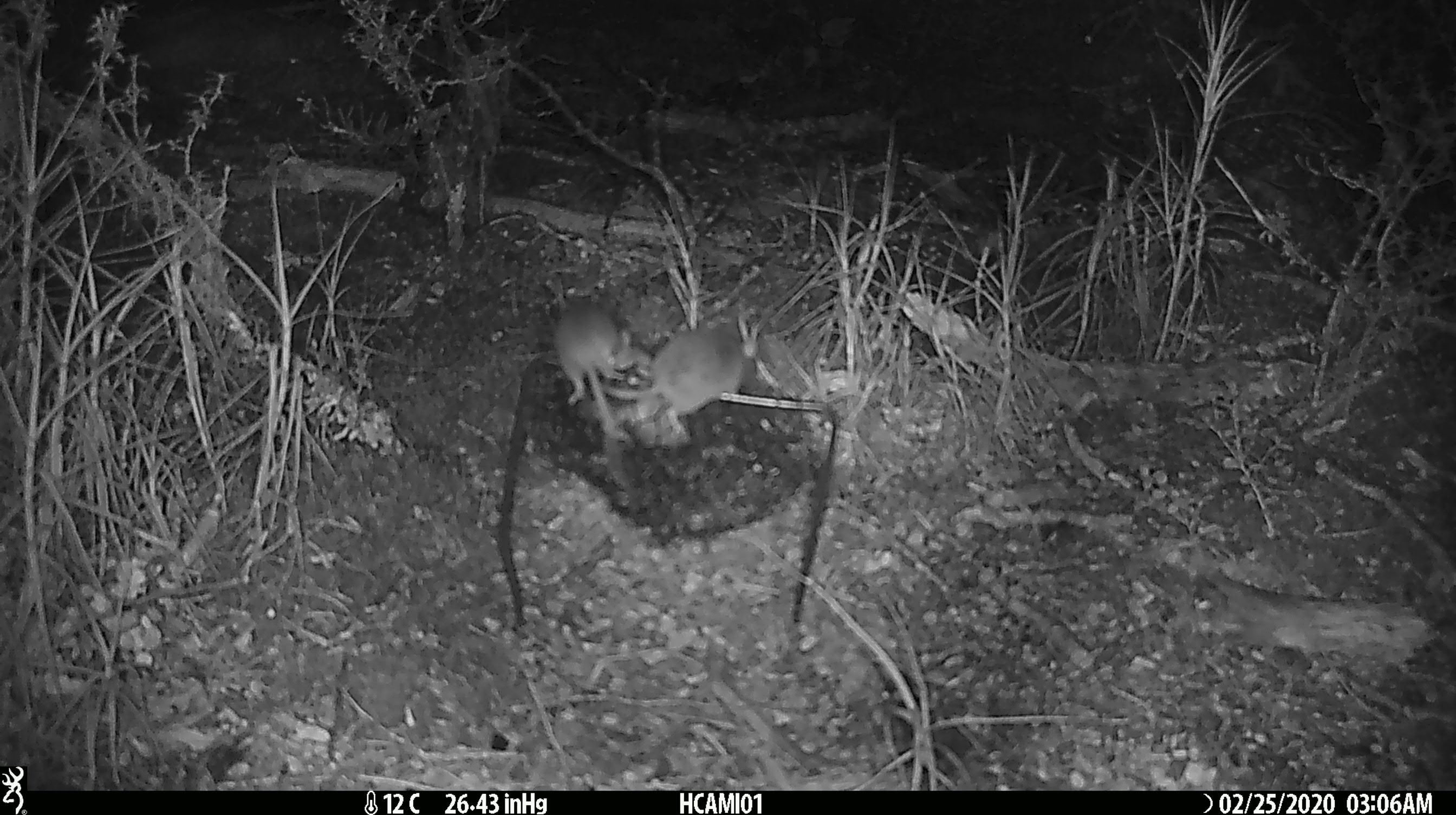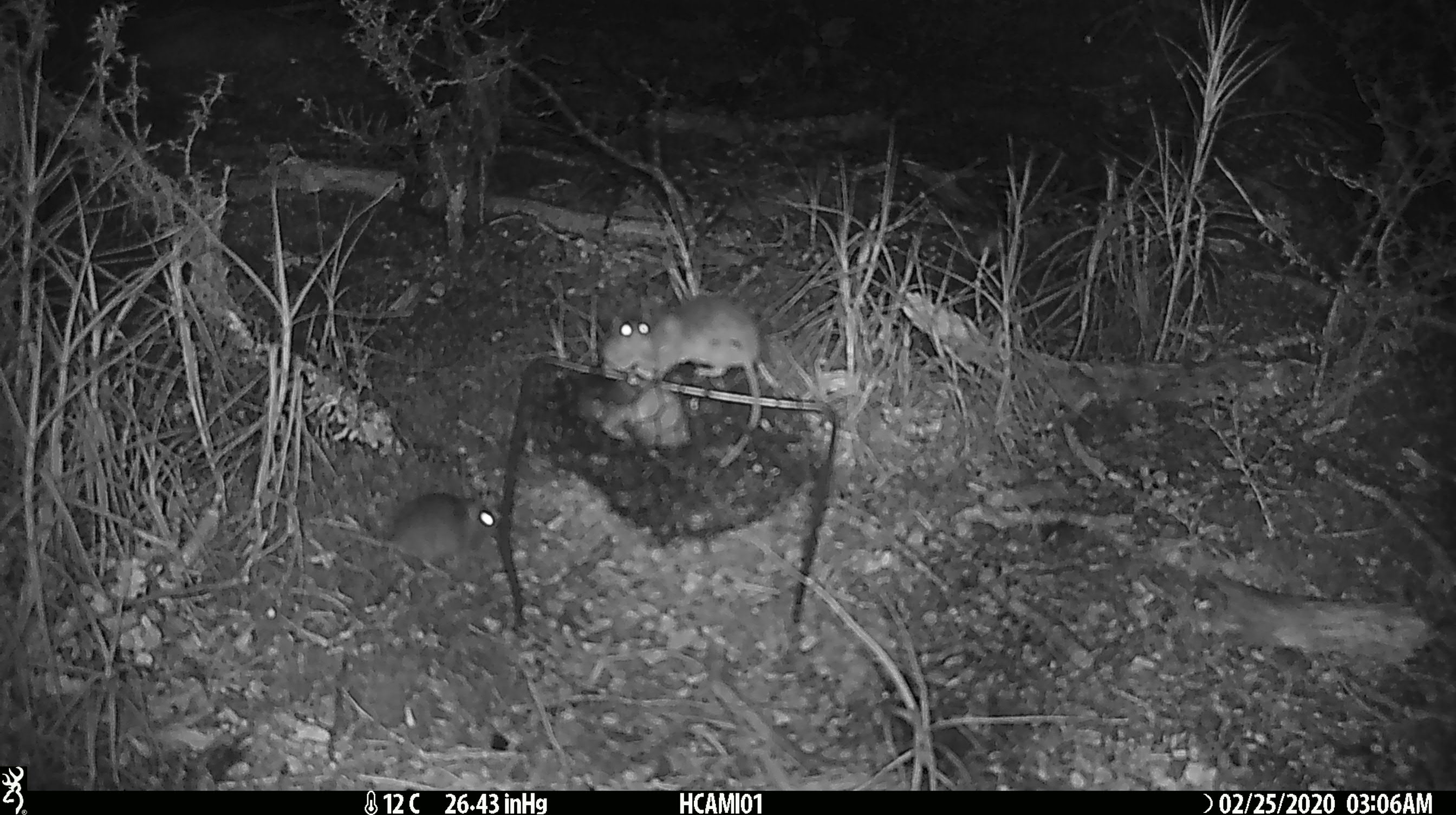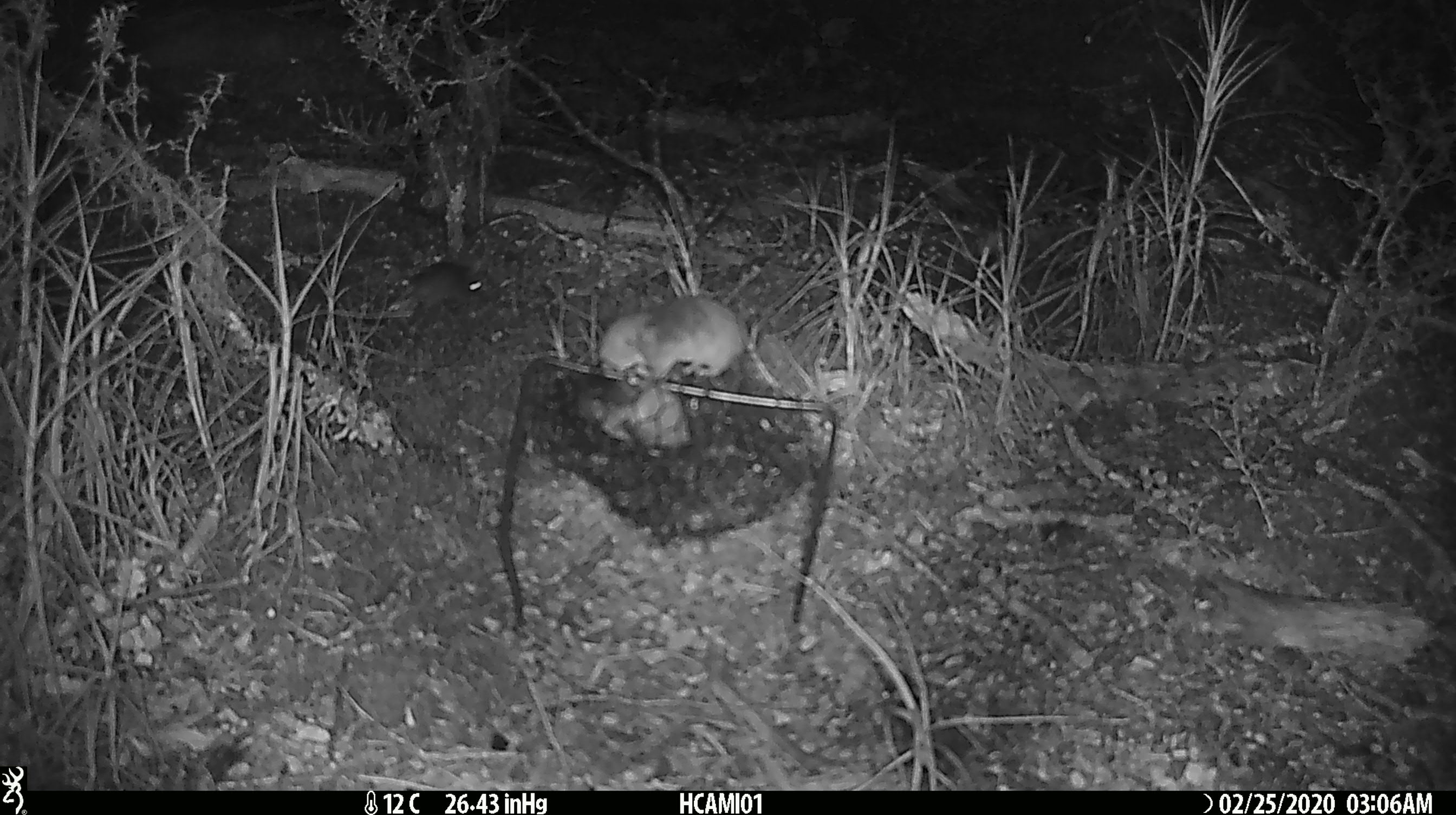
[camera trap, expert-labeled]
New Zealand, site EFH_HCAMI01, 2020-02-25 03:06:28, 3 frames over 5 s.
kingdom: Animalia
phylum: Chordata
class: Mammalia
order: Rodentia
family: Muridae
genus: Mus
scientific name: Mus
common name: mouse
Mouse (Mus).